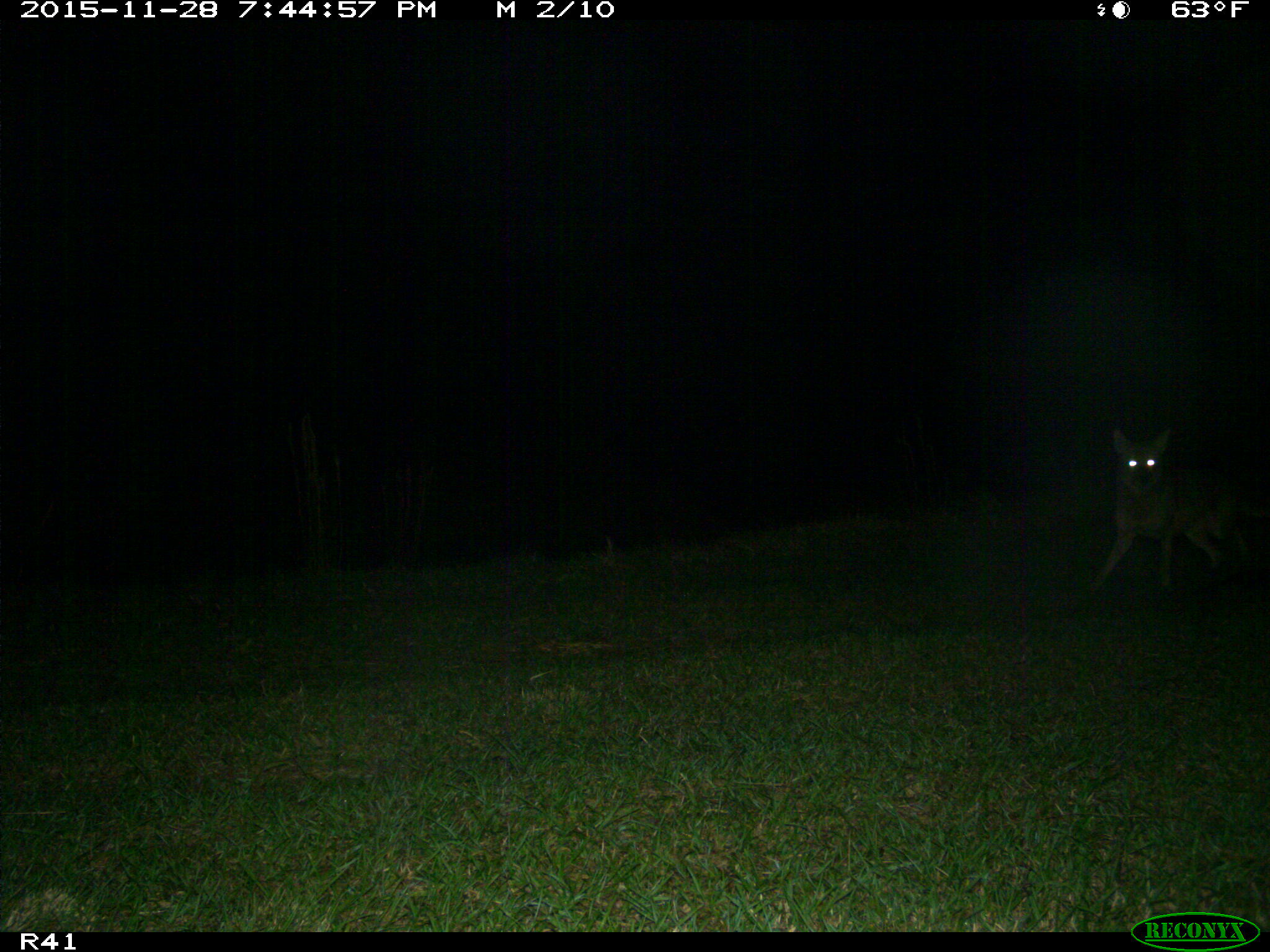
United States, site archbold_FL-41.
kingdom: Animalia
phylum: Chordata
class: Mammalia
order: Carnivora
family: Canidae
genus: Canis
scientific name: Canis latrans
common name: coyote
Canis latrans (coyote).